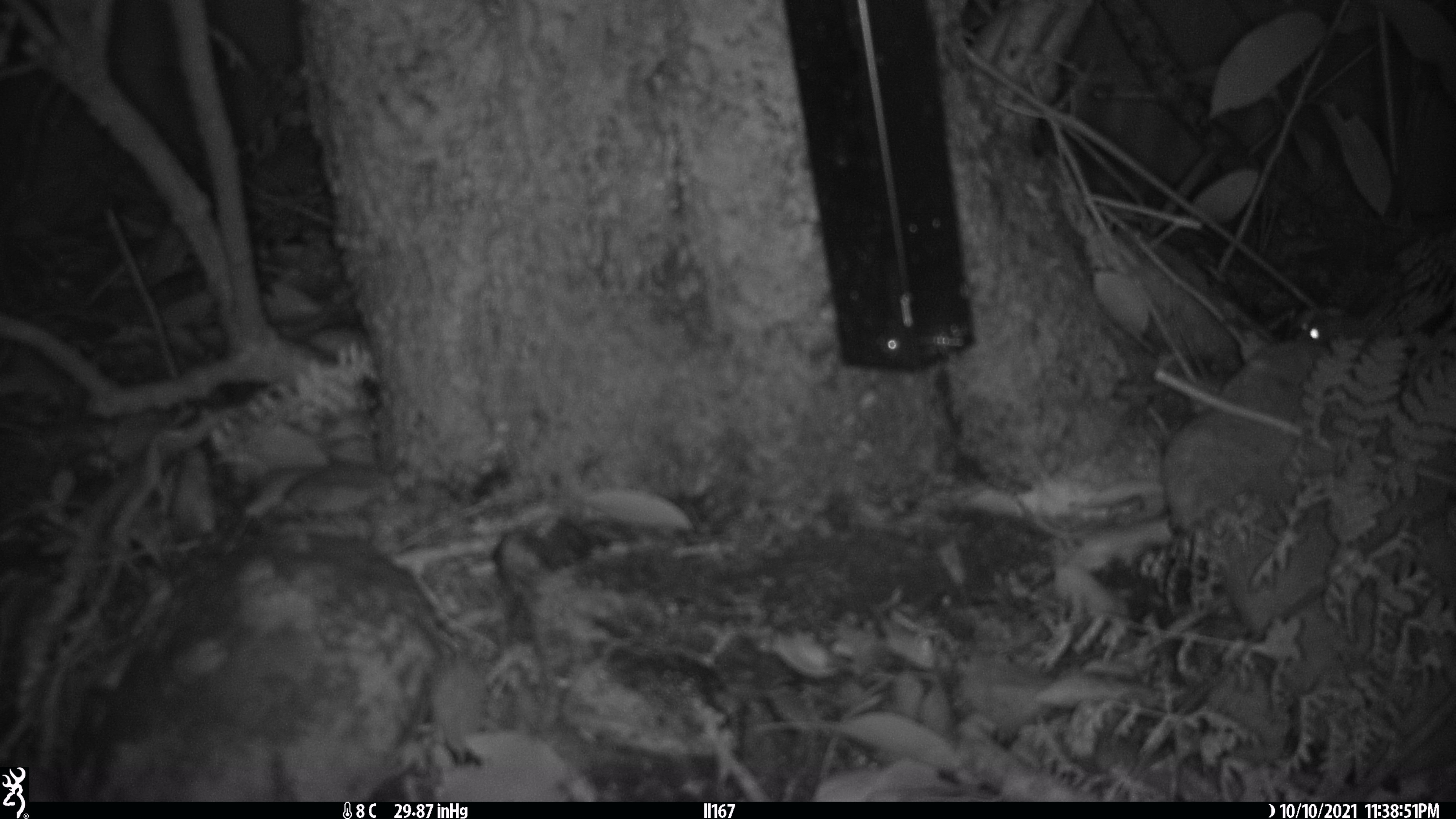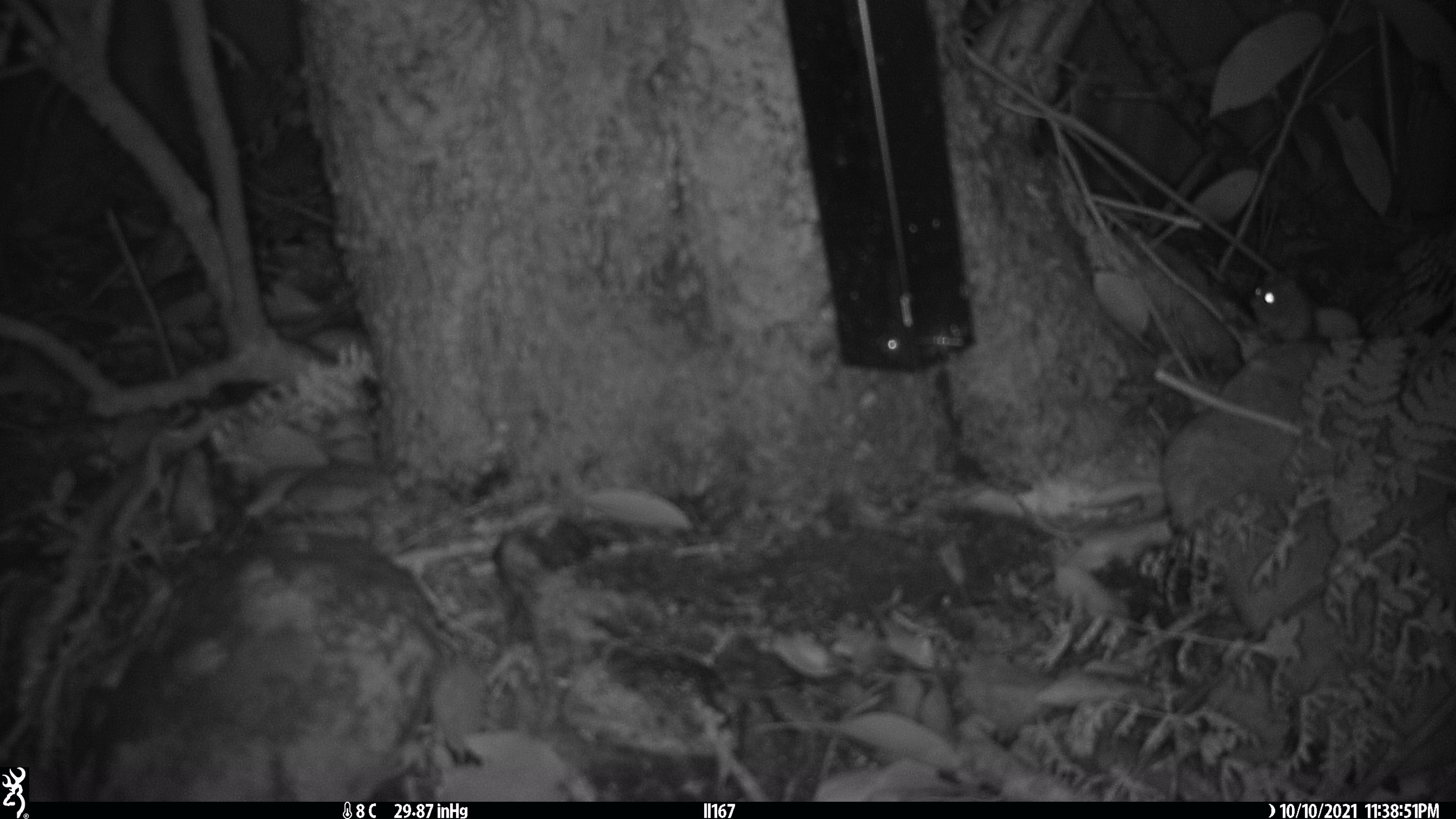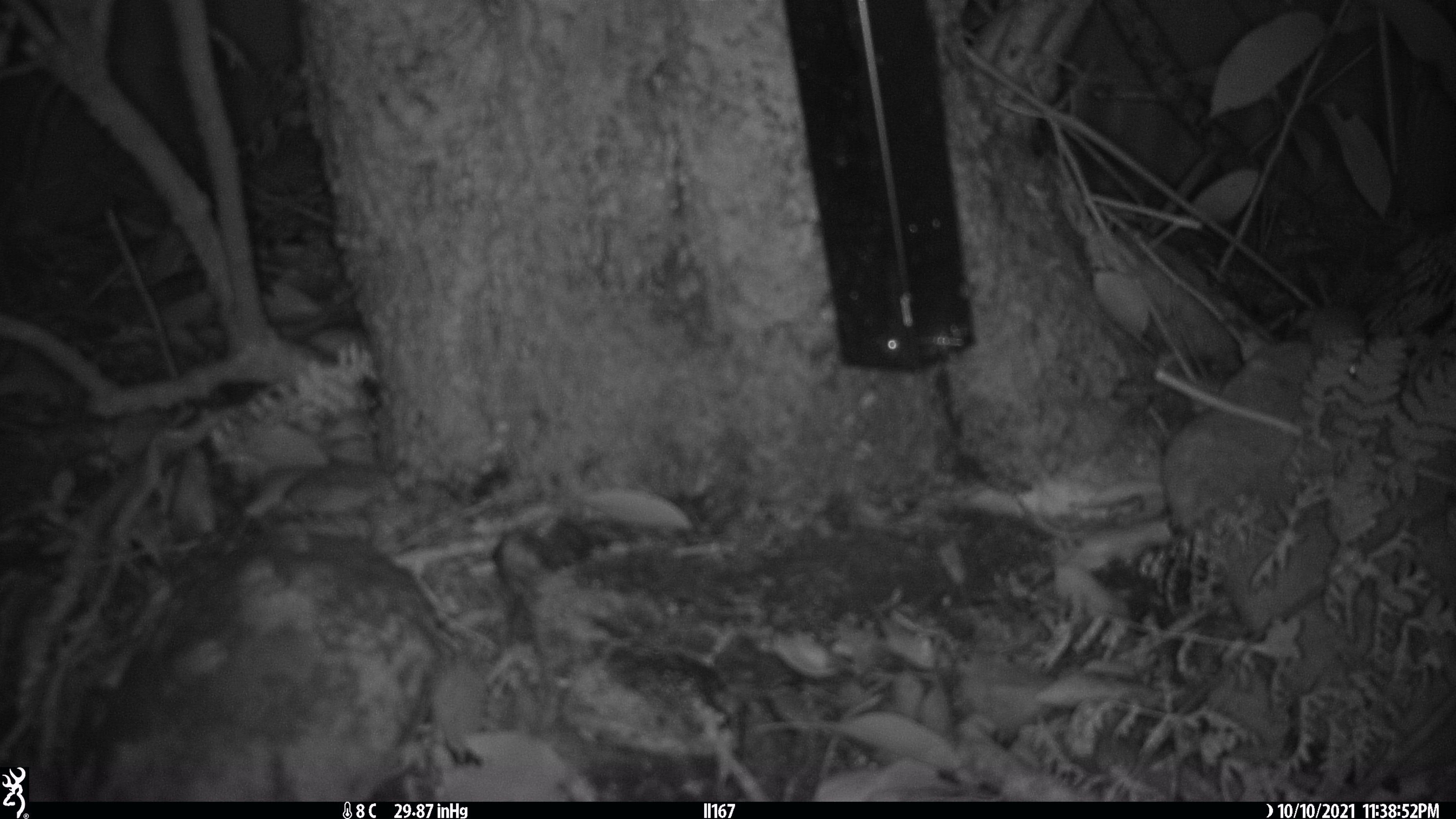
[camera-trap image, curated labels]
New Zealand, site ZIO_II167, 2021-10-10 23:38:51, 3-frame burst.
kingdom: Animalia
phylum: Chordata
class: Mammalia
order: Rodentia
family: Muridae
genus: Mus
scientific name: Mus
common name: mouse